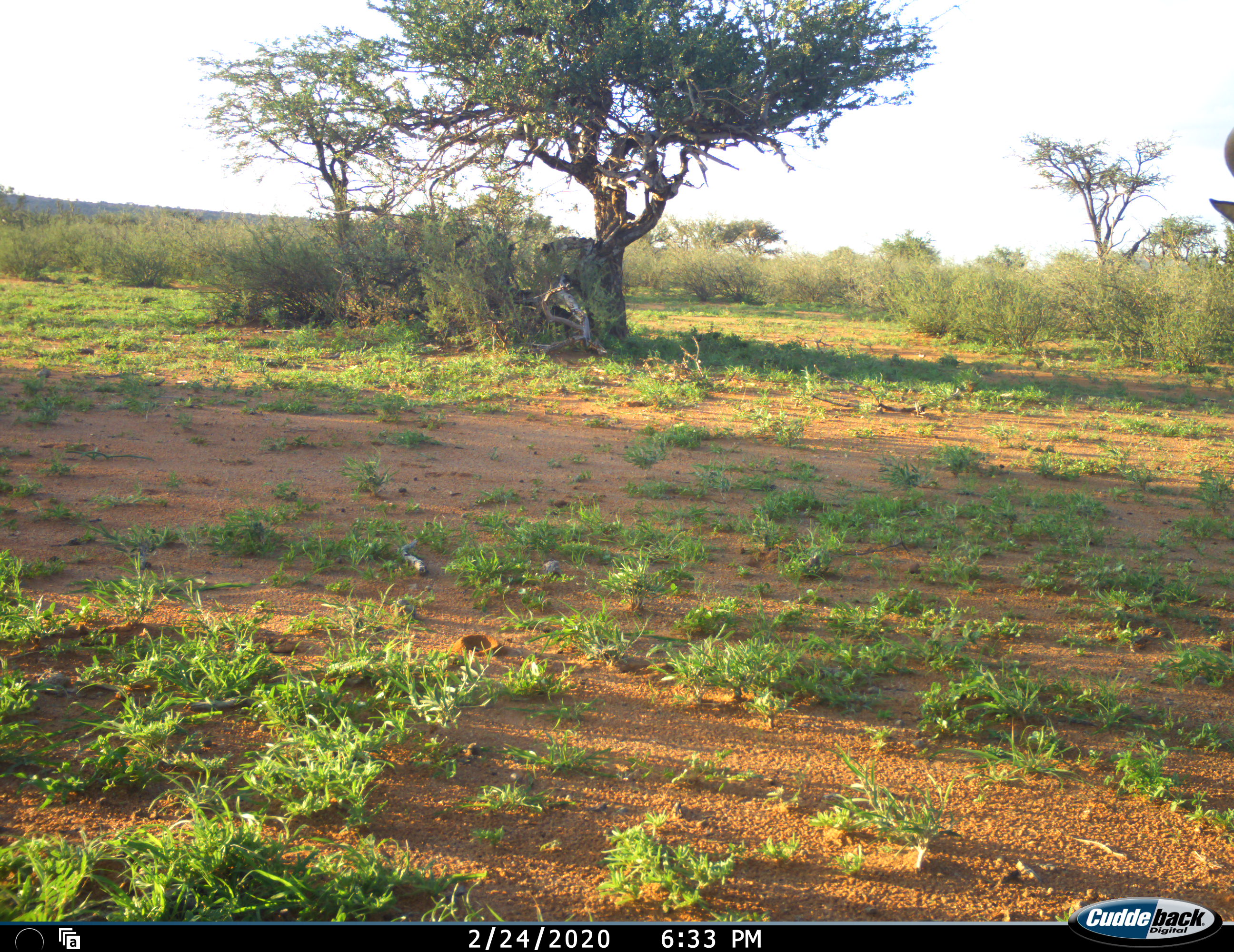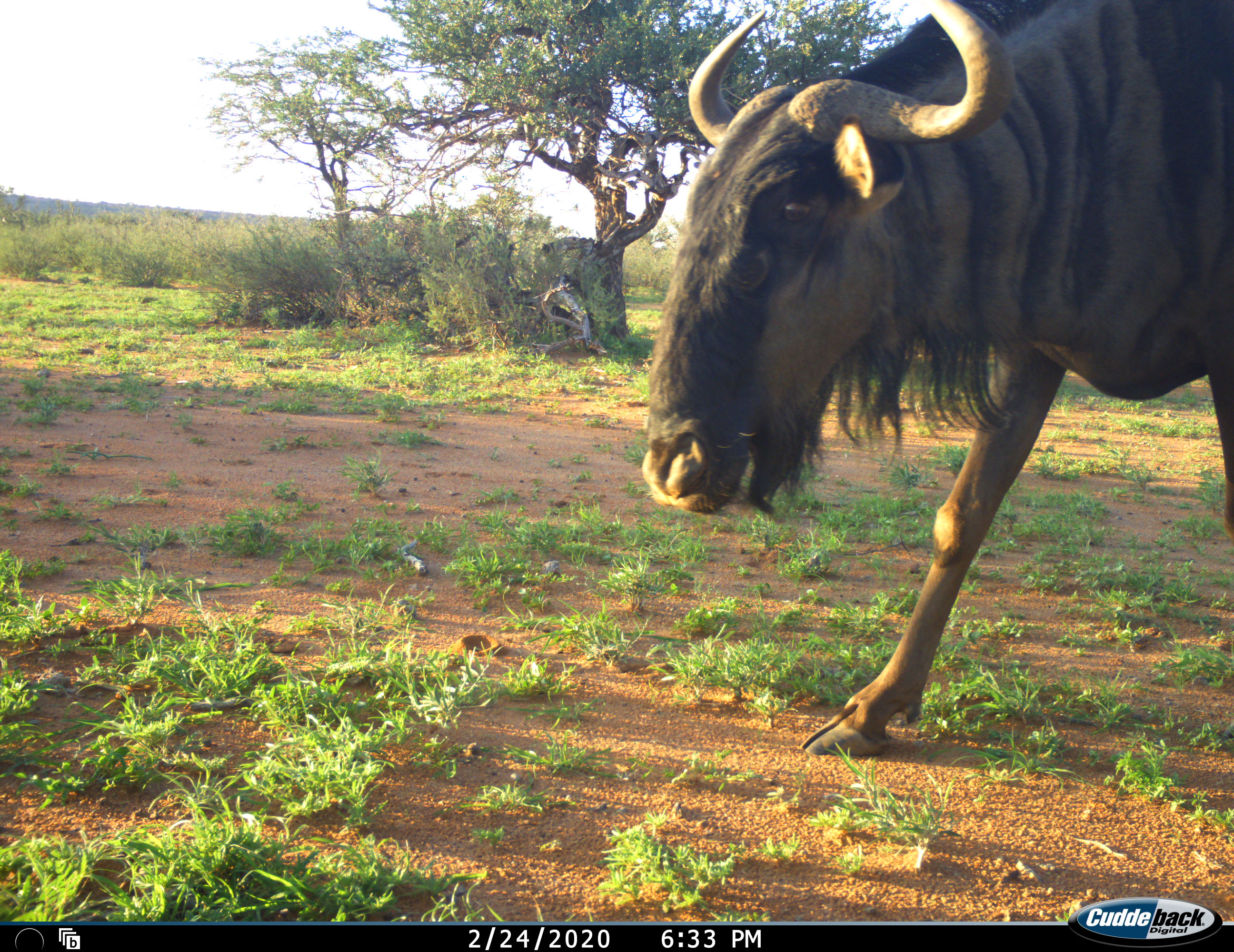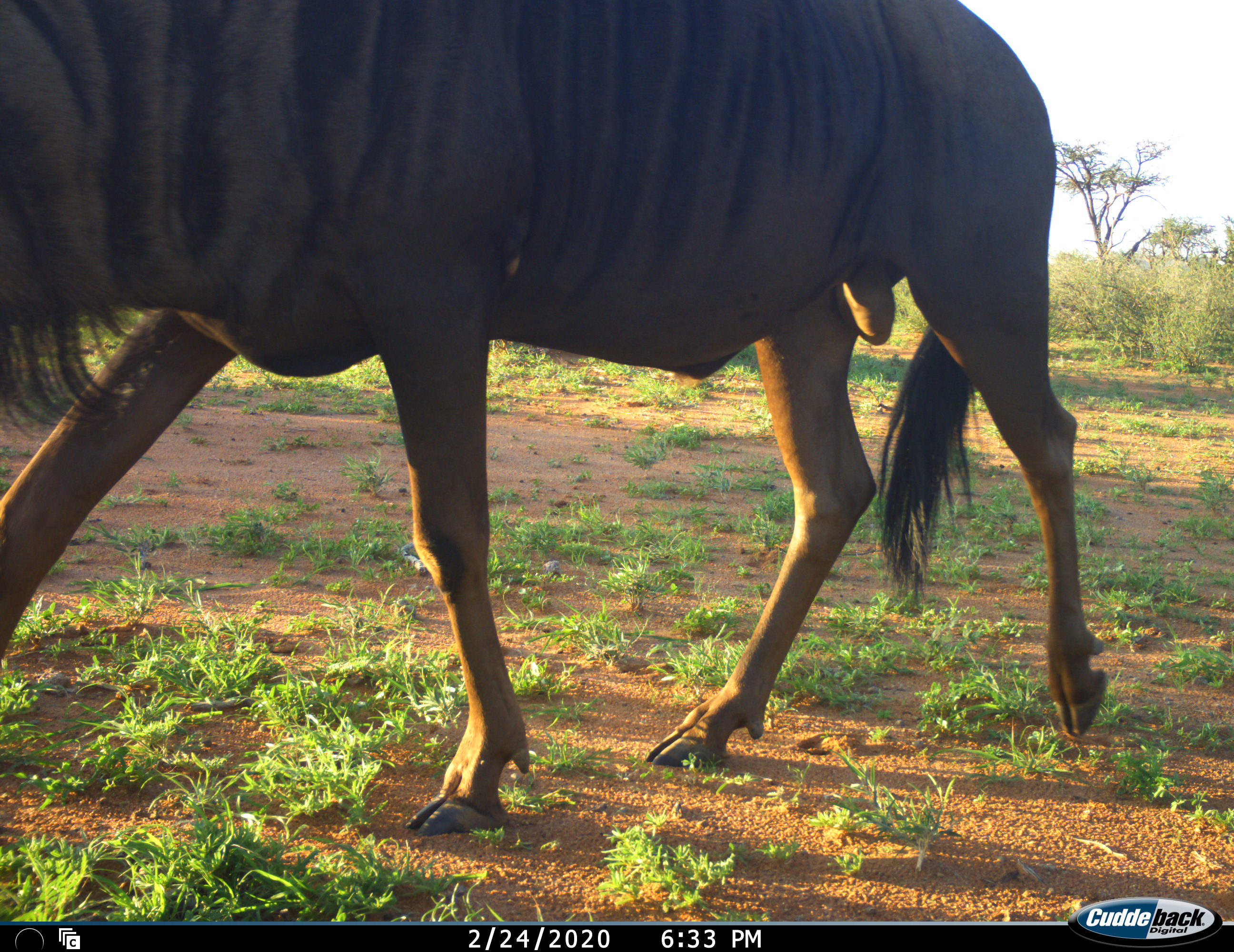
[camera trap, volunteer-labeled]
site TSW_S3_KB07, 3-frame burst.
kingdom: Animalia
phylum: Chordata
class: Mammalia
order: Artiodactyla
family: Bovidae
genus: Connochaetes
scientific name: Connochaetes taurinus taurinus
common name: blue wildebeest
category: wildebeestblue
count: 1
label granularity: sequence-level